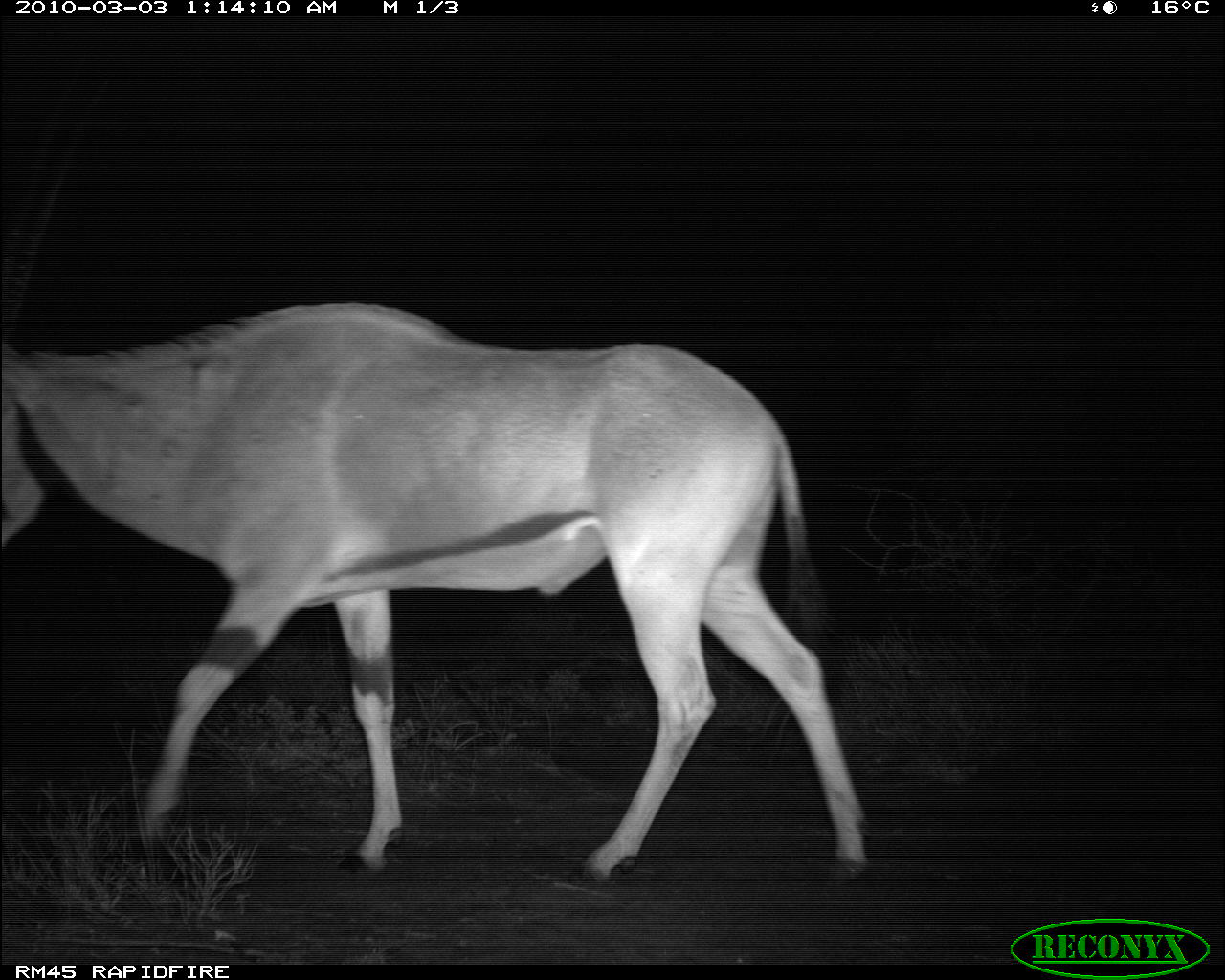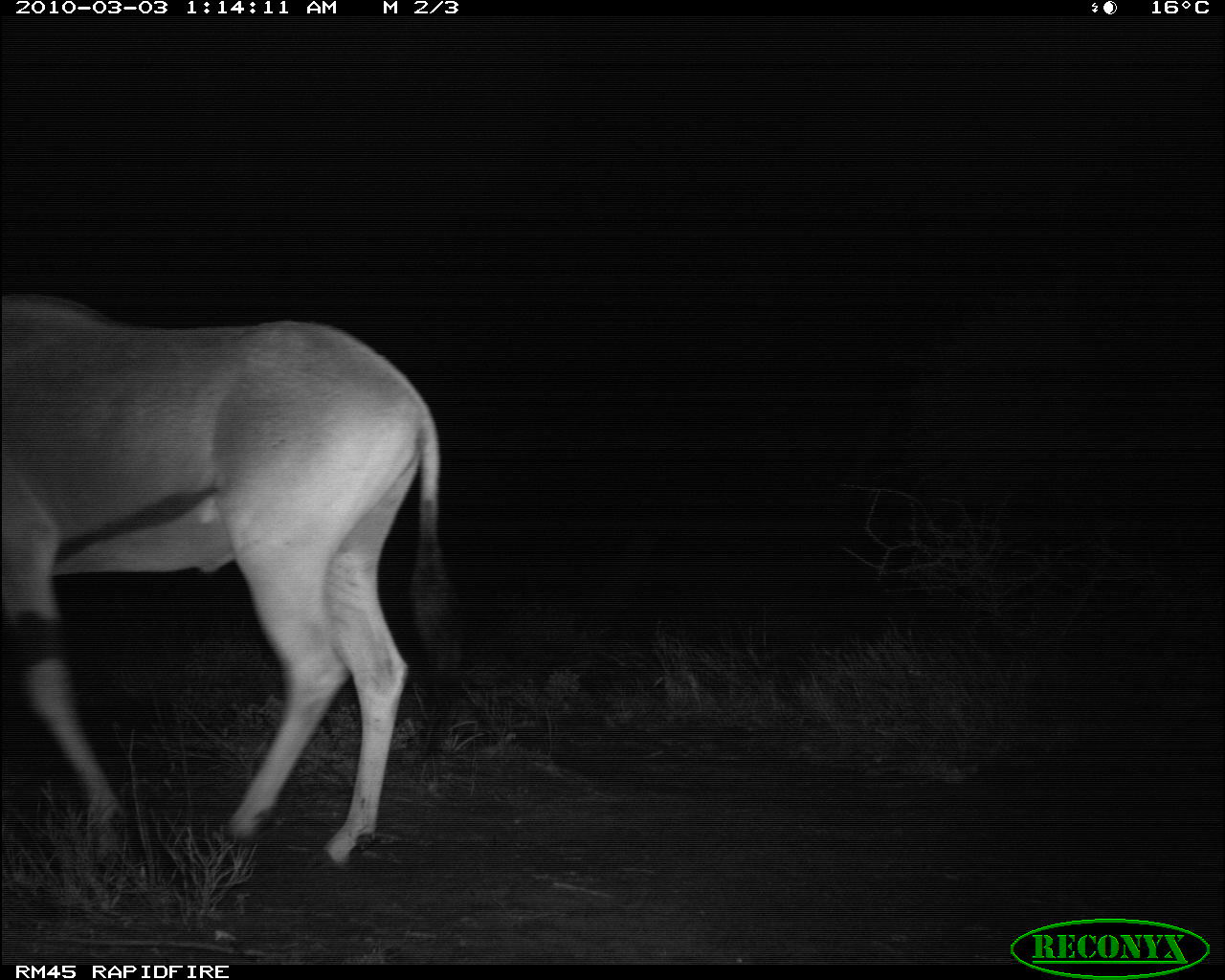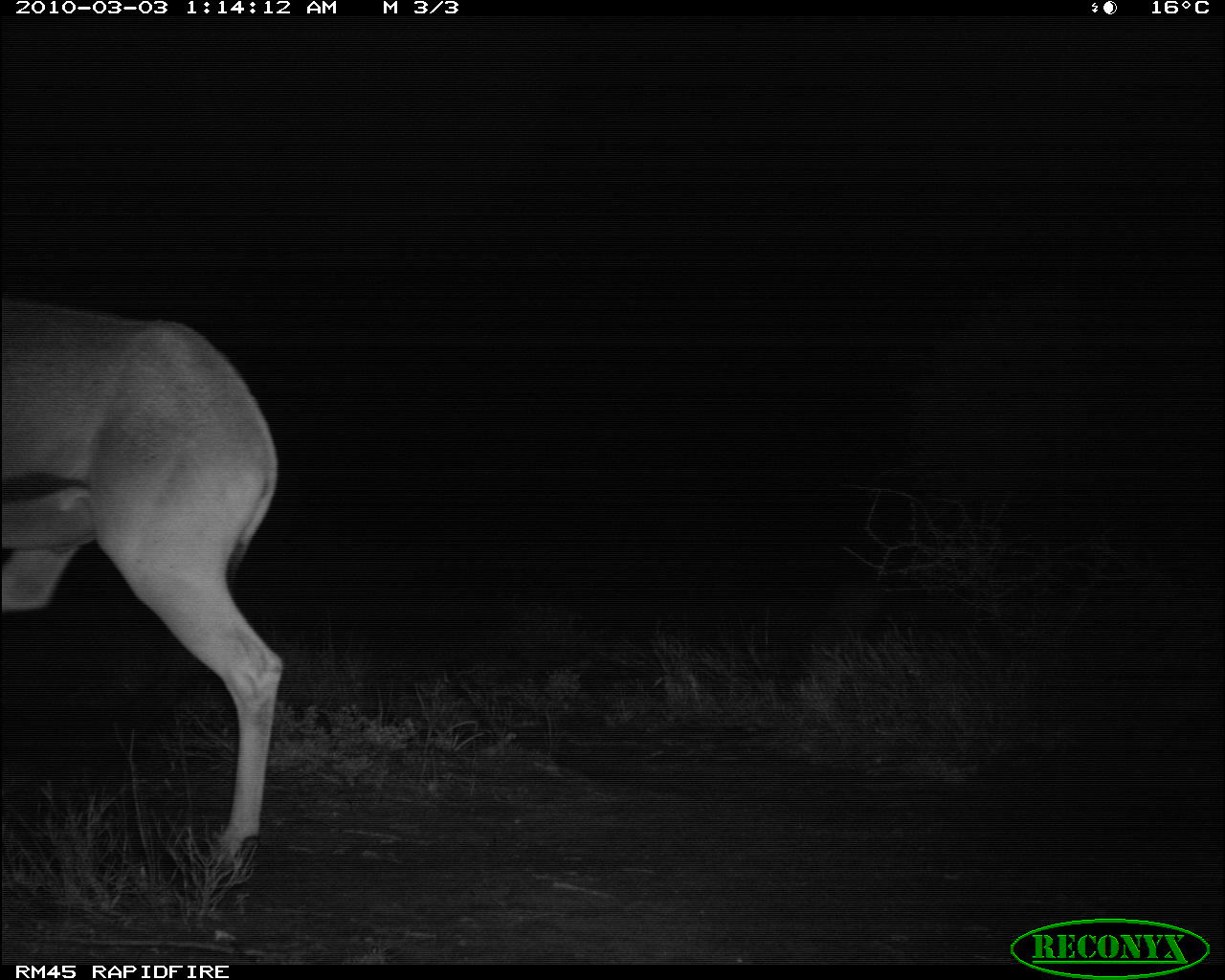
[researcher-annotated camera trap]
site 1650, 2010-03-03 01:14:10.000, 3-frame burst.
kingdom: Animalia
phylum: Chordata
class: Mammalia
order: Artiodactyla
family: Bovidae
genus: Oryx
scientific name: Oryx beisa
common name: east african oryx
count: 1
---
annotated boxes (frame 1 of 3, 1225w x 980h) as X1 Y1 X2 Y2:
oryx beisa: 3 302 869 886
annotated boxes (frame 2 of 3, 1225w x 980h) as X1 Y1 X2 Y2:
oryx beisa: 0 290 455 871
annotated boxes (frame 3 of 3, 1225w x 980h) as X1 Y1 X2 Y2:
oryx beisa: 2 288 288 891